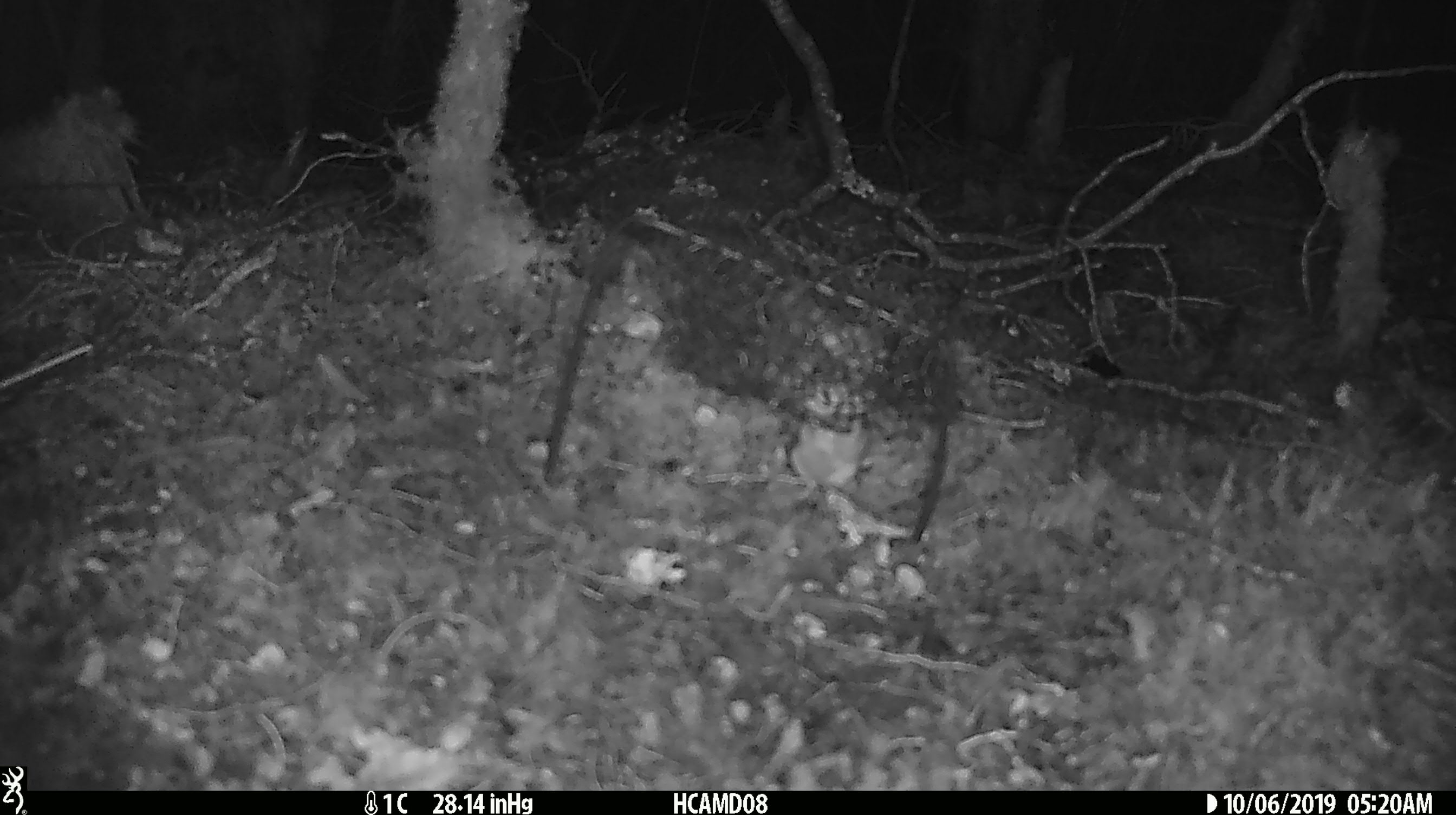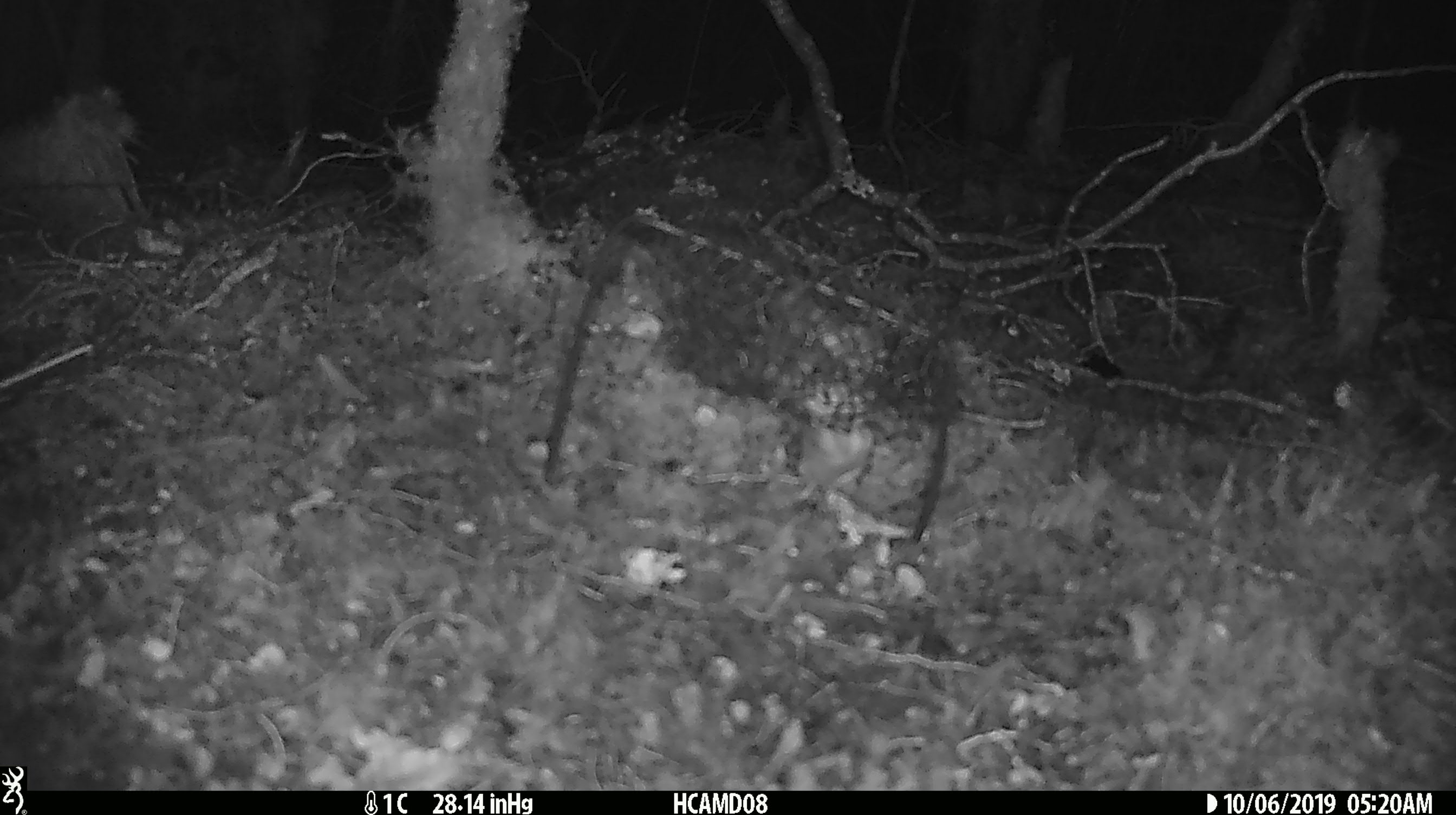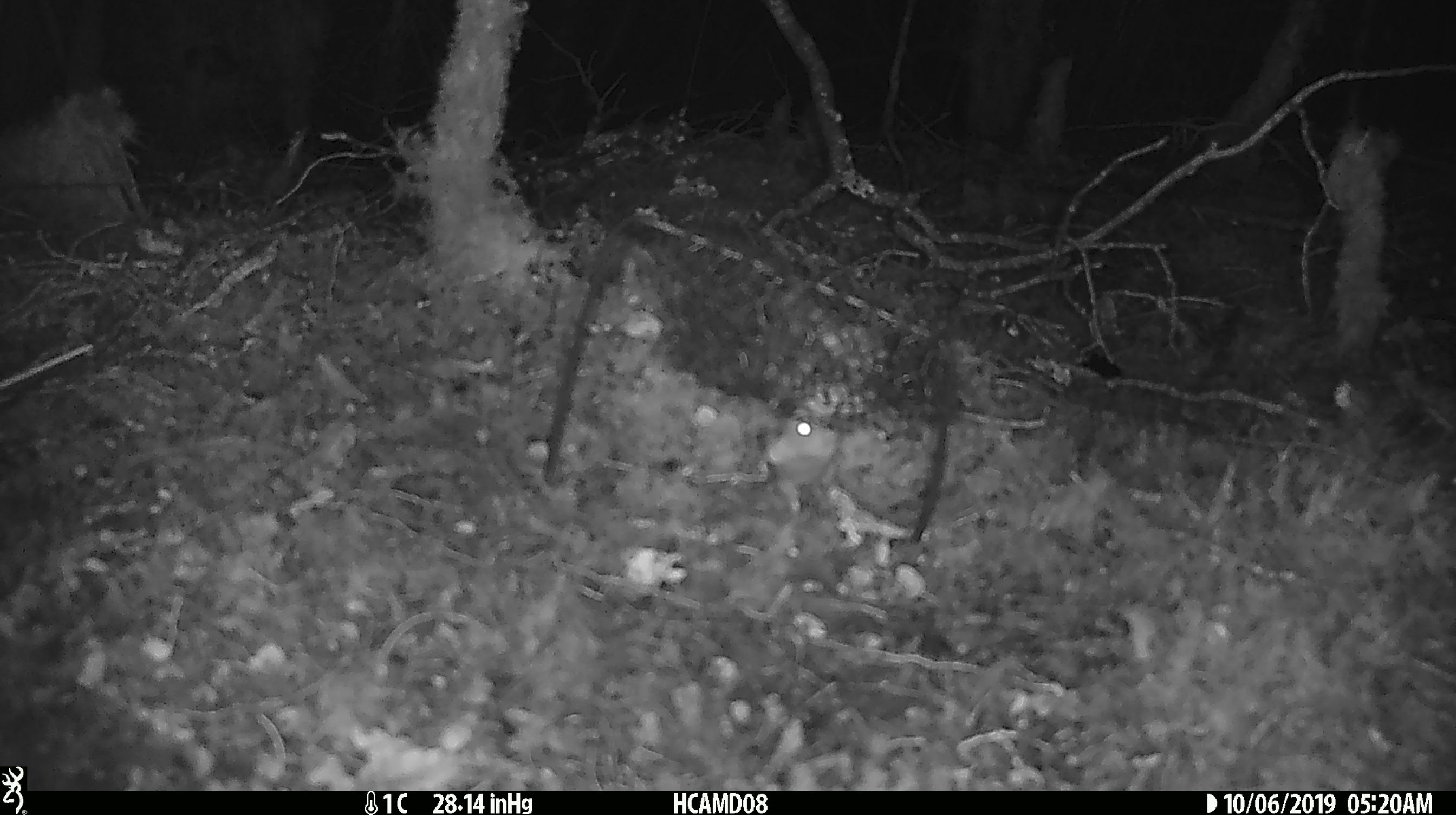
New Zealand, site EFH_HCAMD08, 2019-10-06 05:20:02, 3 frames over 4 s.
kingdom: Animalia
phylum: Chordata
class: Mammalia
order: Rodentia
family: Muridae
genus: Mus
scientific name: Mus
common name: mouse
Mouse (Mus).